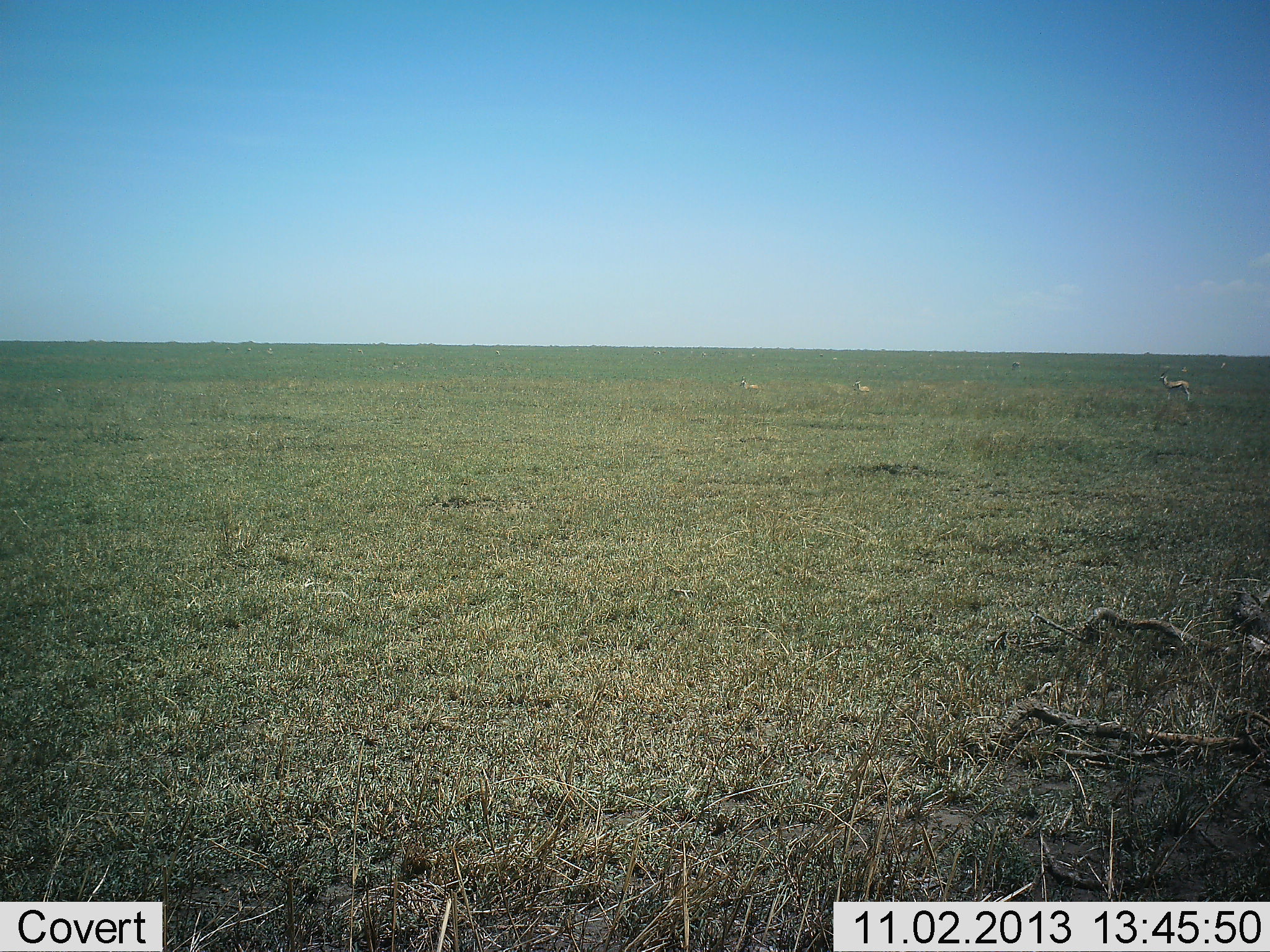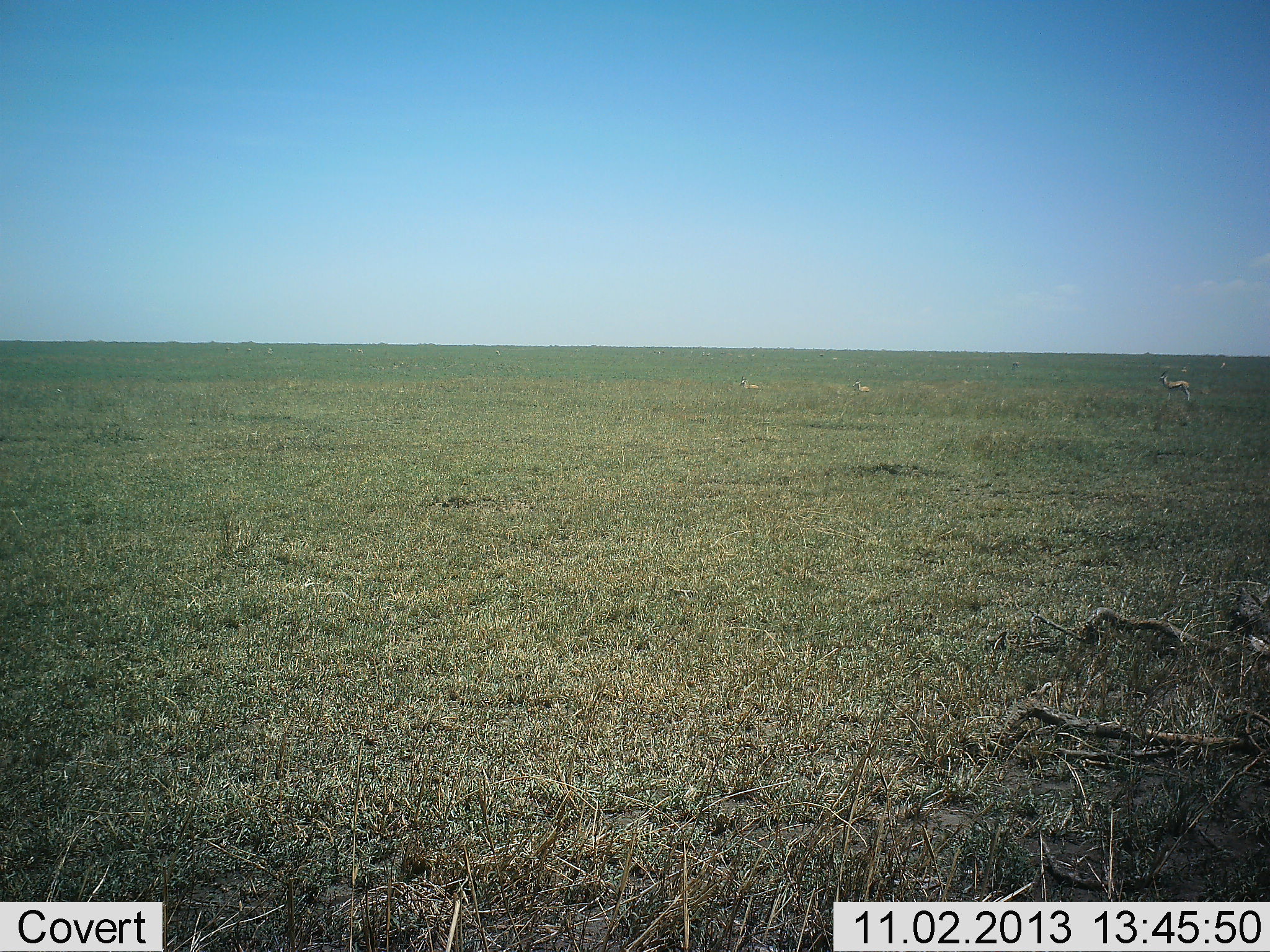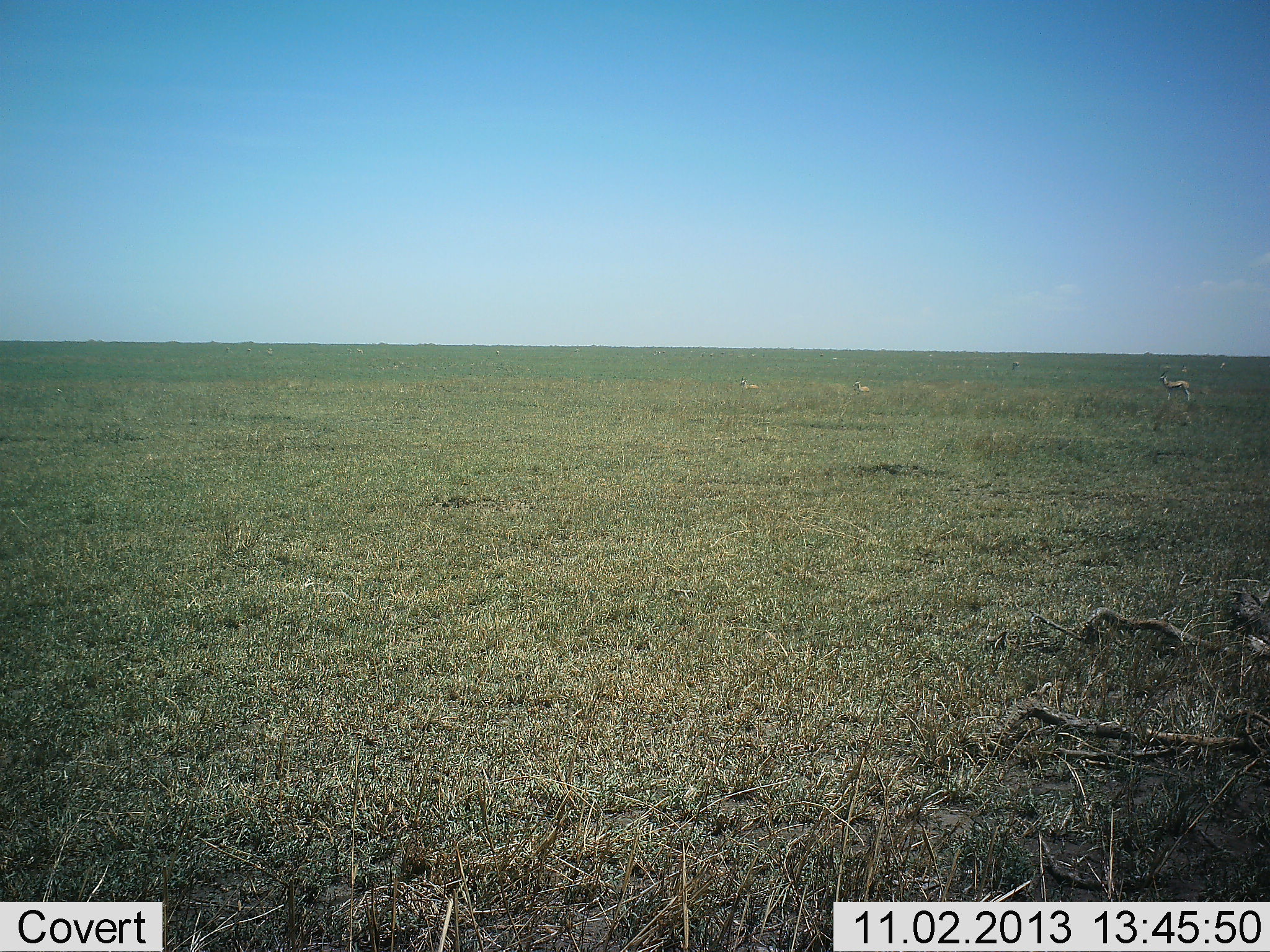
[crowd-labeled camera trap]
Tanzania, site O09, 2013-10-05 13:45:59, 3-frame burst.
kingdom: Animalia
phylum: Chordata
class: Mammalia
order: Artiodactyla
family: Bovidae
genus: Eudorcas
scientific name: Eudorcas thomsonii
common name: thomson's gazelle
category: gazellethomsons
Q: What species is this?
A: Gazellethomsons (thomson's gazelle) (Eudorcas thomsonii).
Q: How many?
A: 3.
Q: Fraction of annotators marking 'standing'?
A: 95%.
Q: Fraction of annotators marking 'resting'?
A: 57%.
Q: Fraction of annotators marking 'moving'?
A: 0%.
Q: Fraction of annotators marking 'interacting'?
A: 0%.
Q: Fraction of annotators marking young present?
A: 0%.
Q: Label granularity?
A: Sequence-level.